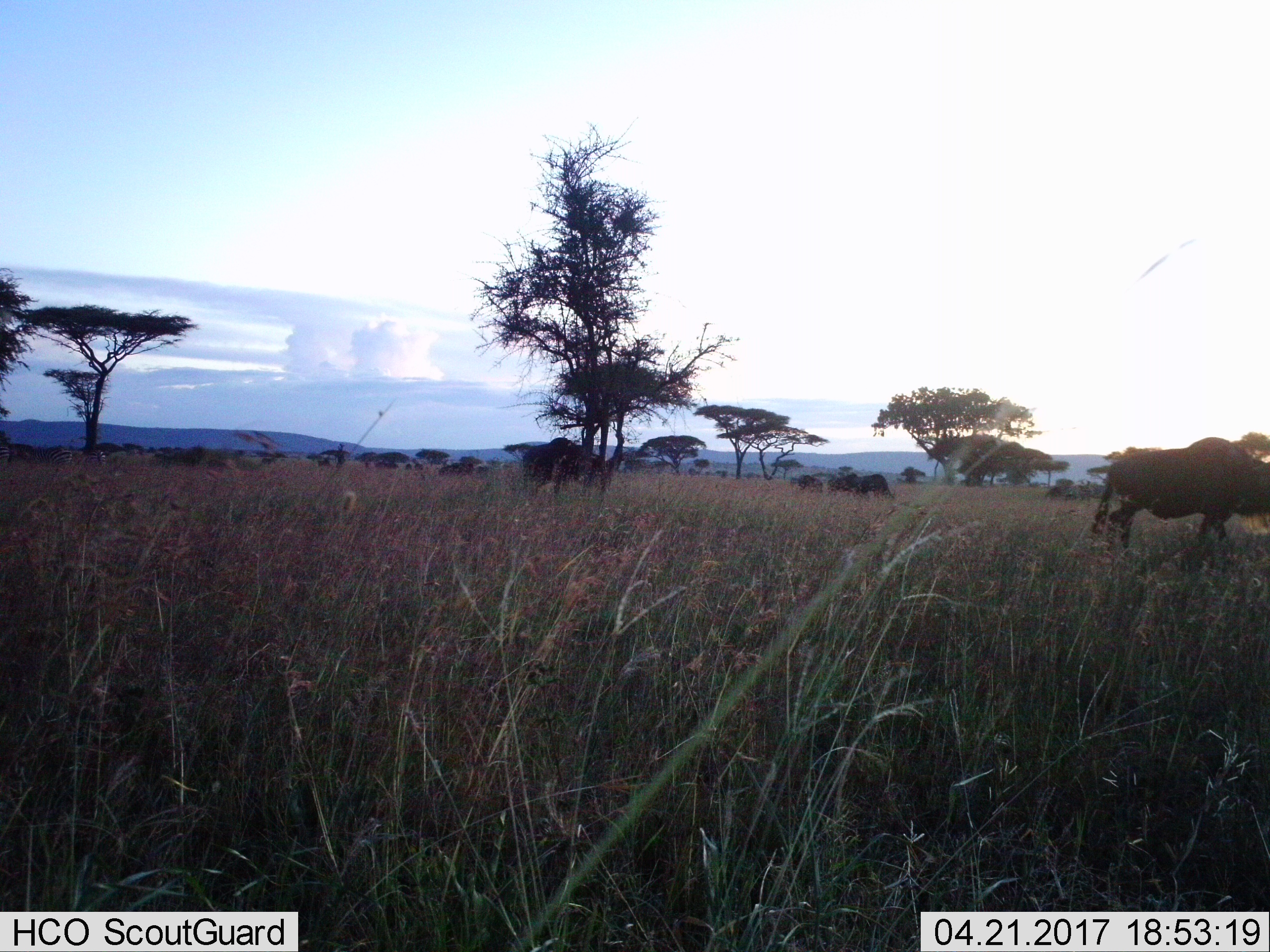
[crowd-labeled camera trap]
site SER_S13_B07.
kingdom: Animalia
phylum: Chordata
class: Mammalia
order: Artiodactyla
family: Bovidae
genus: Connochaetes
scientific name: Connochaetes taurinus taurinus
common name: blue wildebeest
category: wildebeestblue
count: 7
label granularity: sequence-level